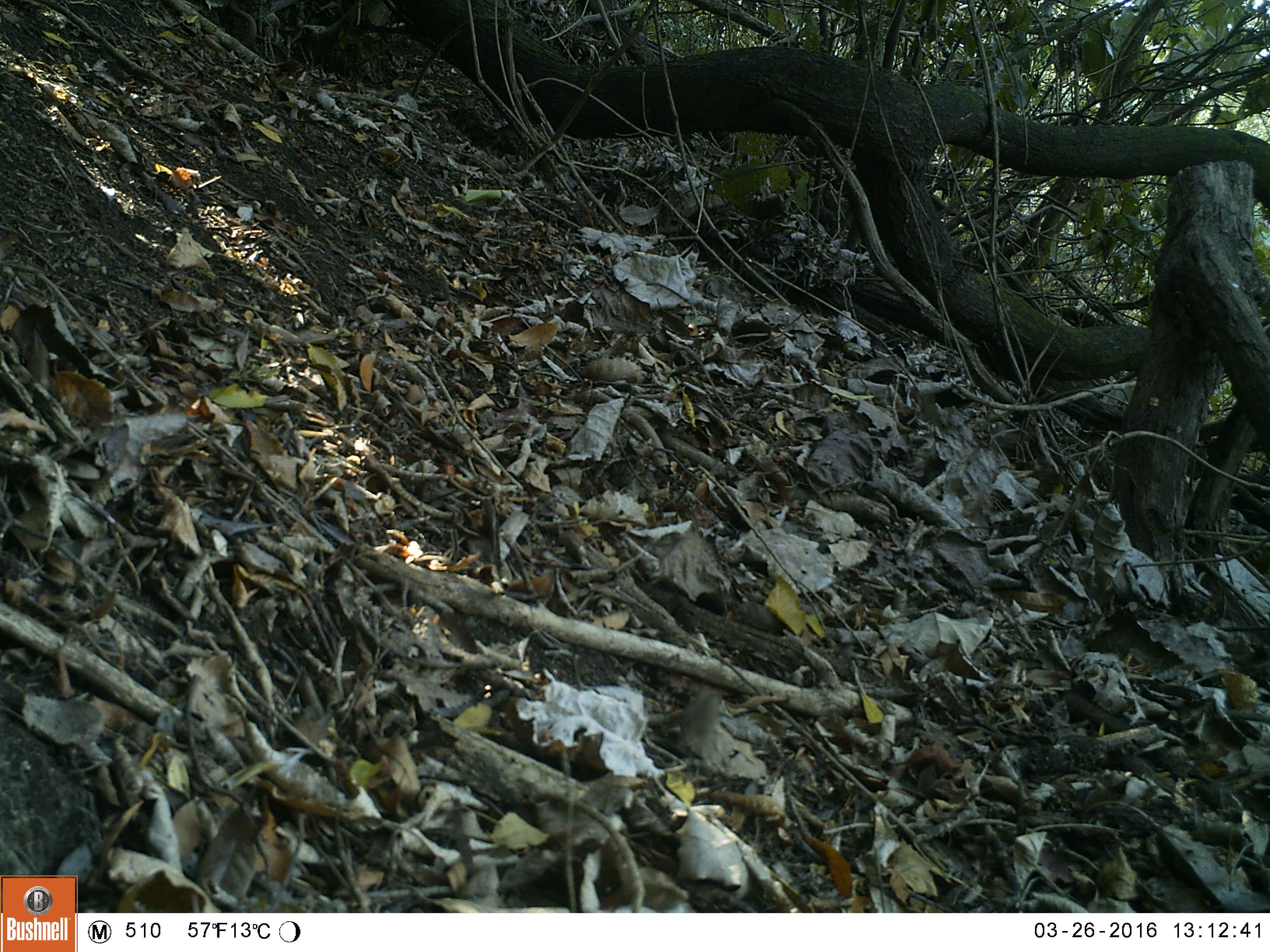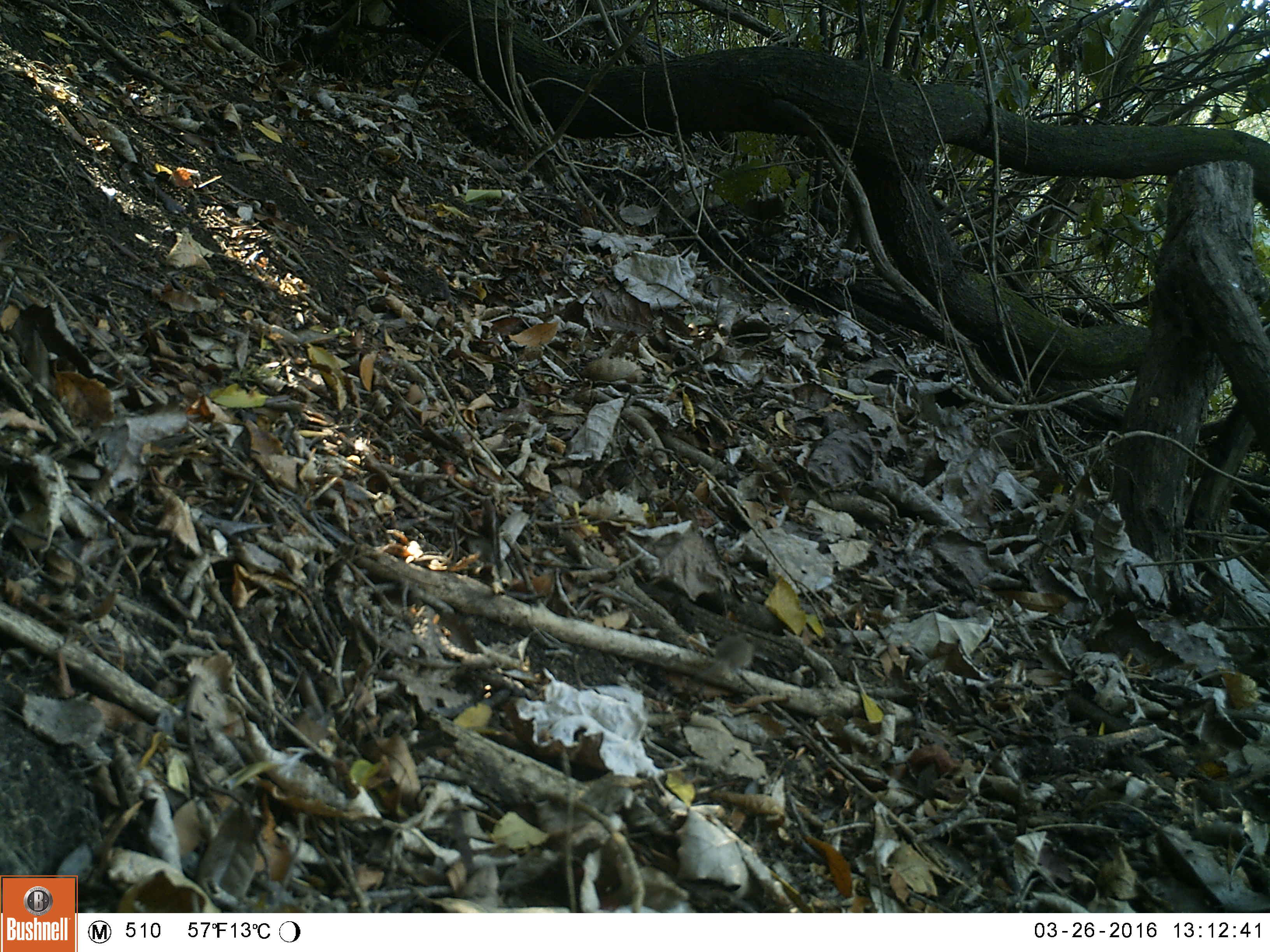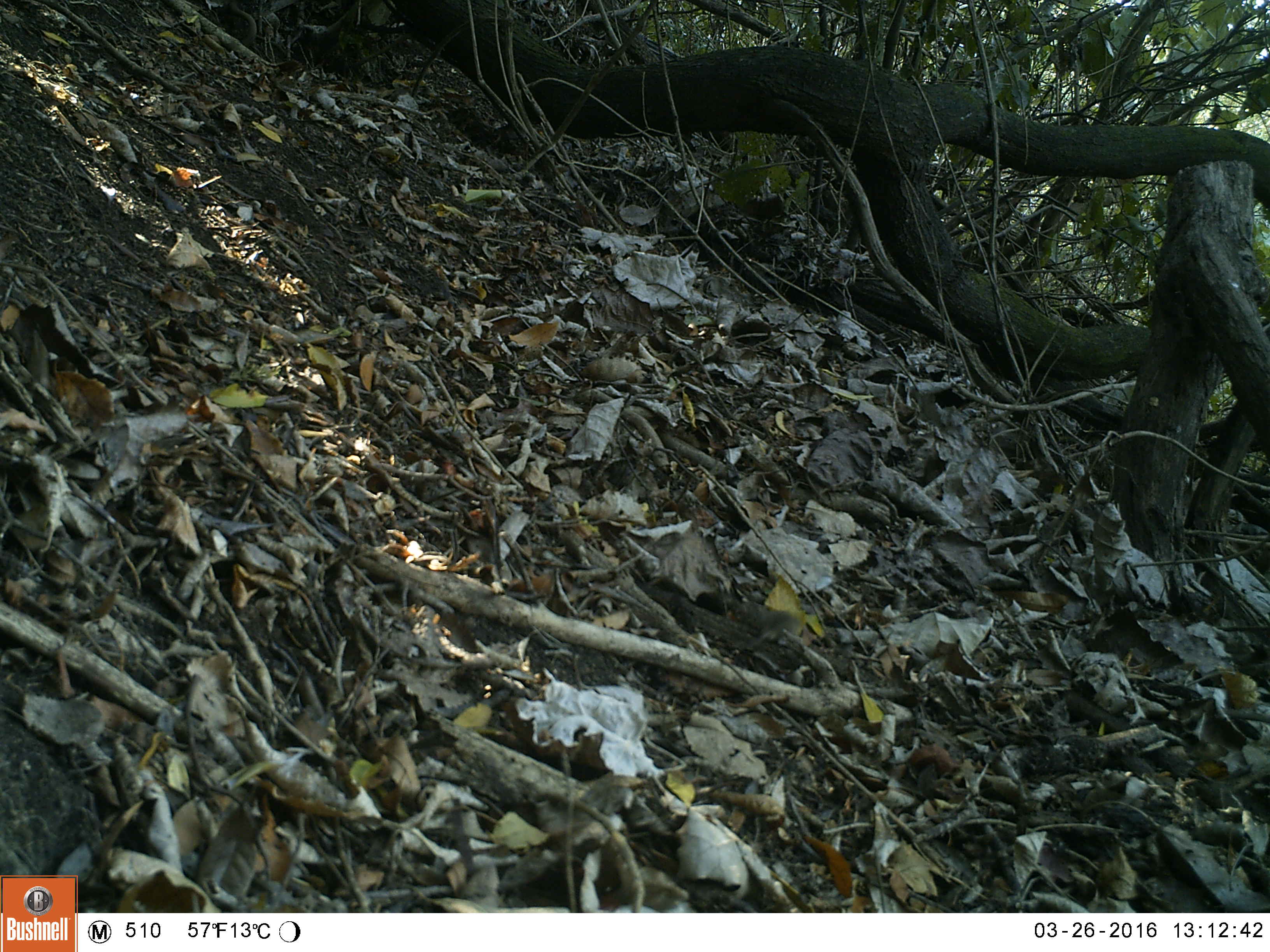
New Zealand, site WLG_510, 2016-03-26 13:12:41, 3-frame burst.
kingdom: Animalia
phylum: Chordata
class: Mammalia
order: Rodentia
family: Muridae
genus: Mus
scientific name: Mus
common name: mouse